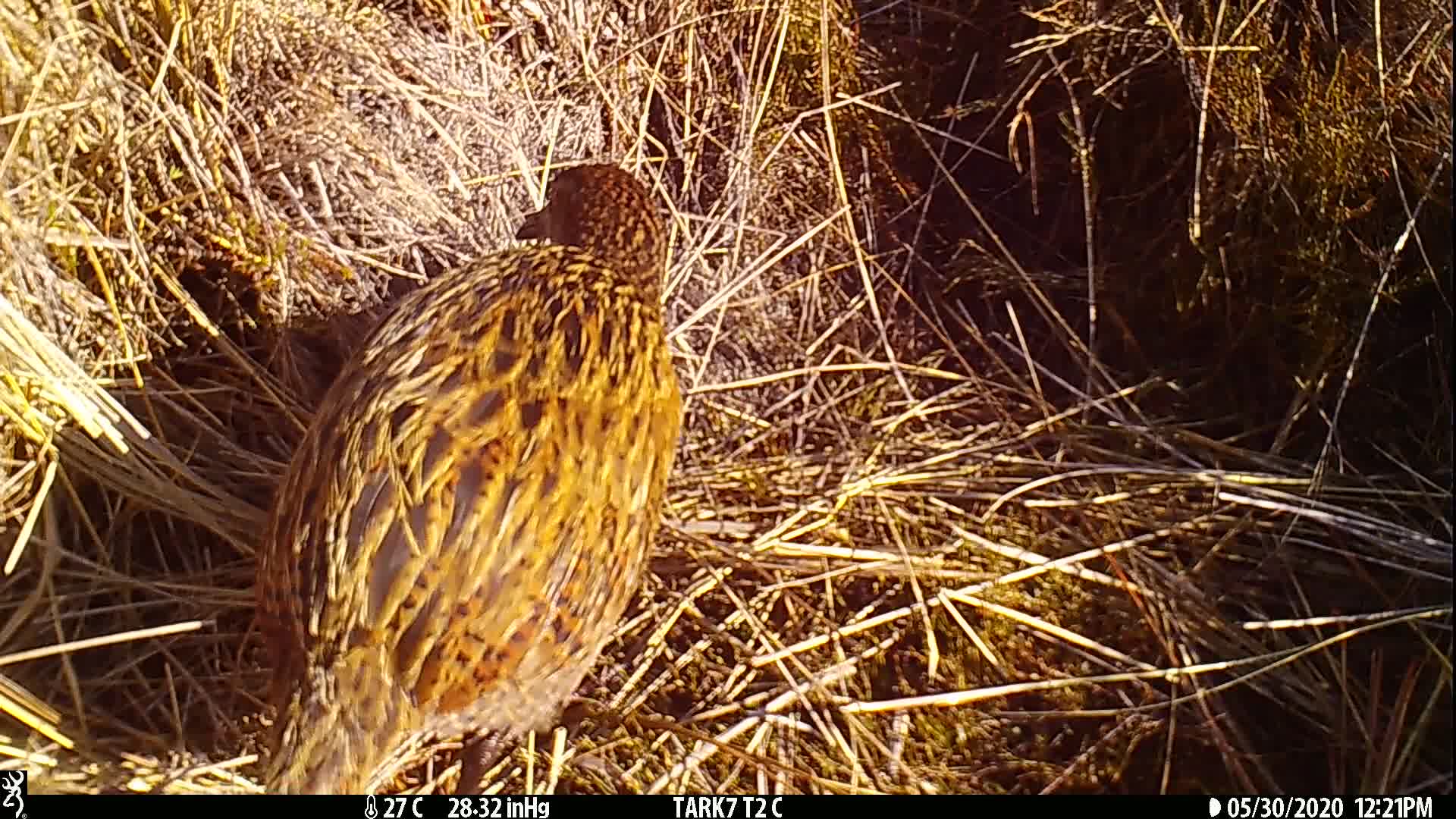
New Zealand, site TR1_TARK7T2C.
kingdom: Animalia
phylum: Chordata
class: Aves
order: Gruiformes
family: Rallidae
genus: Gallirallus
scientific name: Gallirallus australis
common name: weka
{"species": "weka (Gallirallus australis)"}